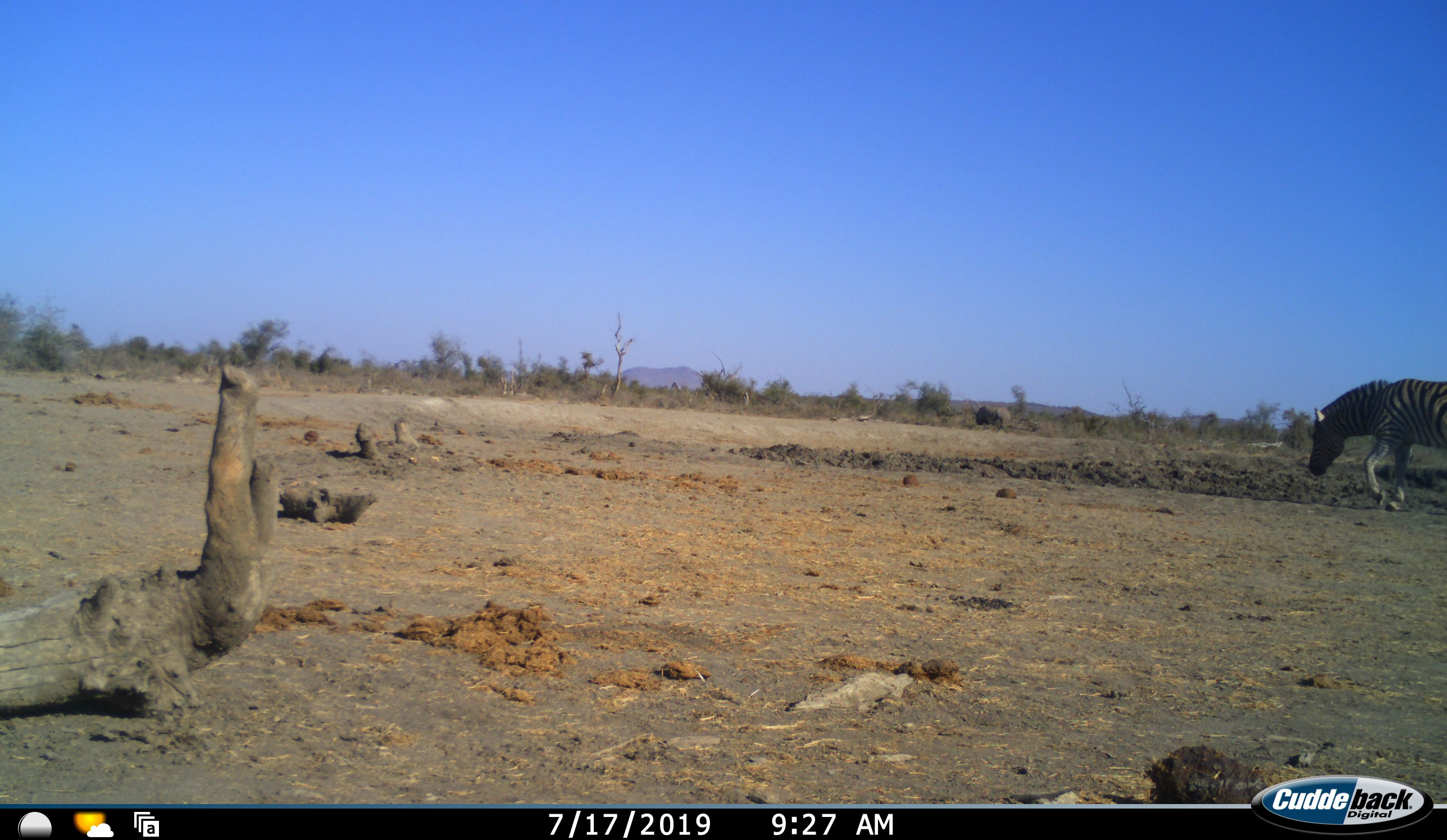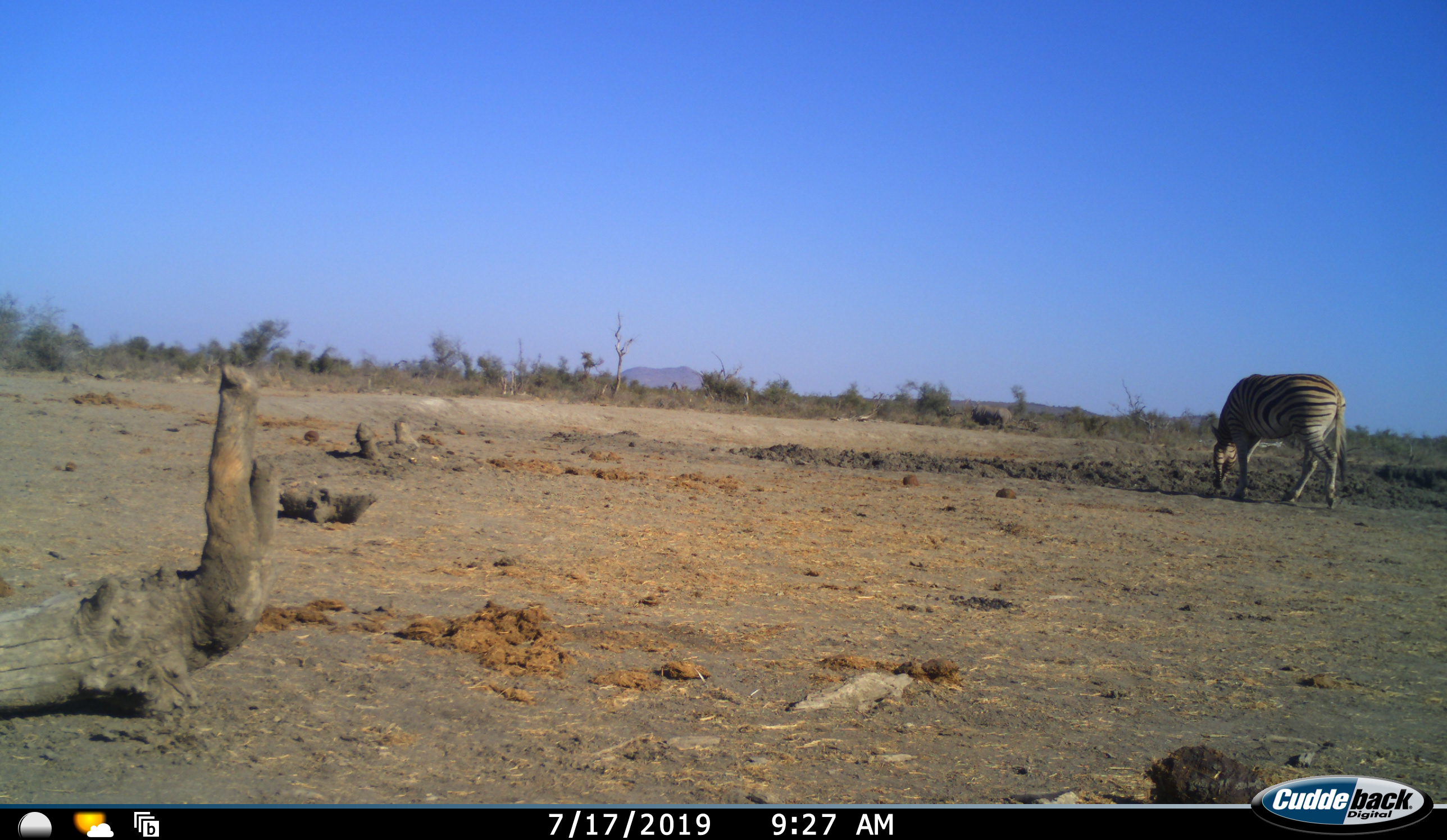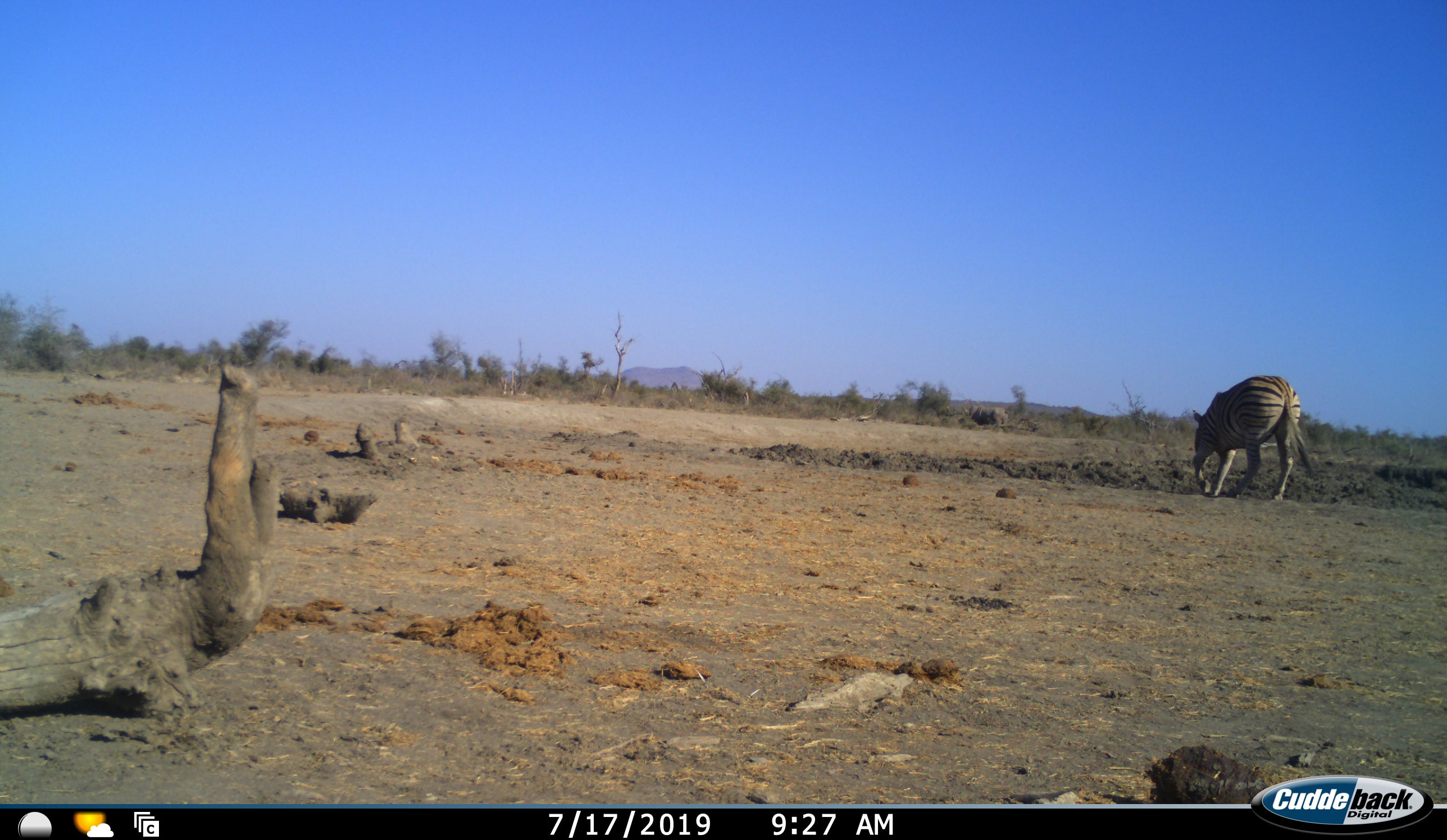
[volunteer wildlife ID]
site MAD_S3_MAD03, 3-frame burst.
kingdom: Animalia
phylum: Chordata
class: Mammalia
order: Perissodactyla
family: Equidae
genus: Equus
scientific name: Equus quagga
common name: plains zebra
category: zebraplains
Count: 1.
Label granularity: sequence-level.